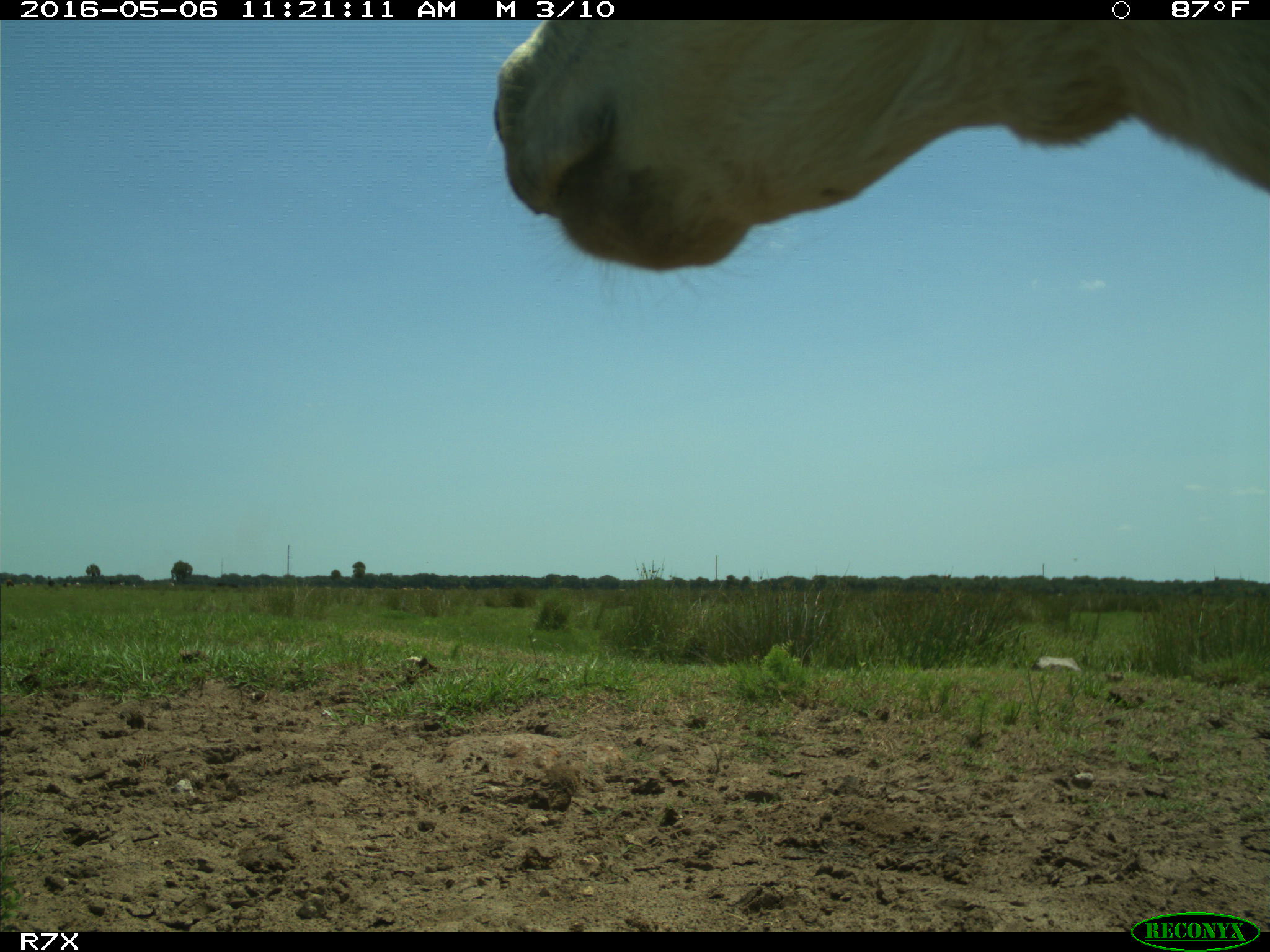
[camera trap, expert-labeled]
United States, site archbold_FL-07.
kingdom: Animalia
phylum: Chordata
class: Mammalia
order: Artiodactyla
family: Bovidae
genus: Bos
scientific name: Bos taurus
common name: domestic cow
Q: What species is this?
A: Bos taurus (domestic cow).